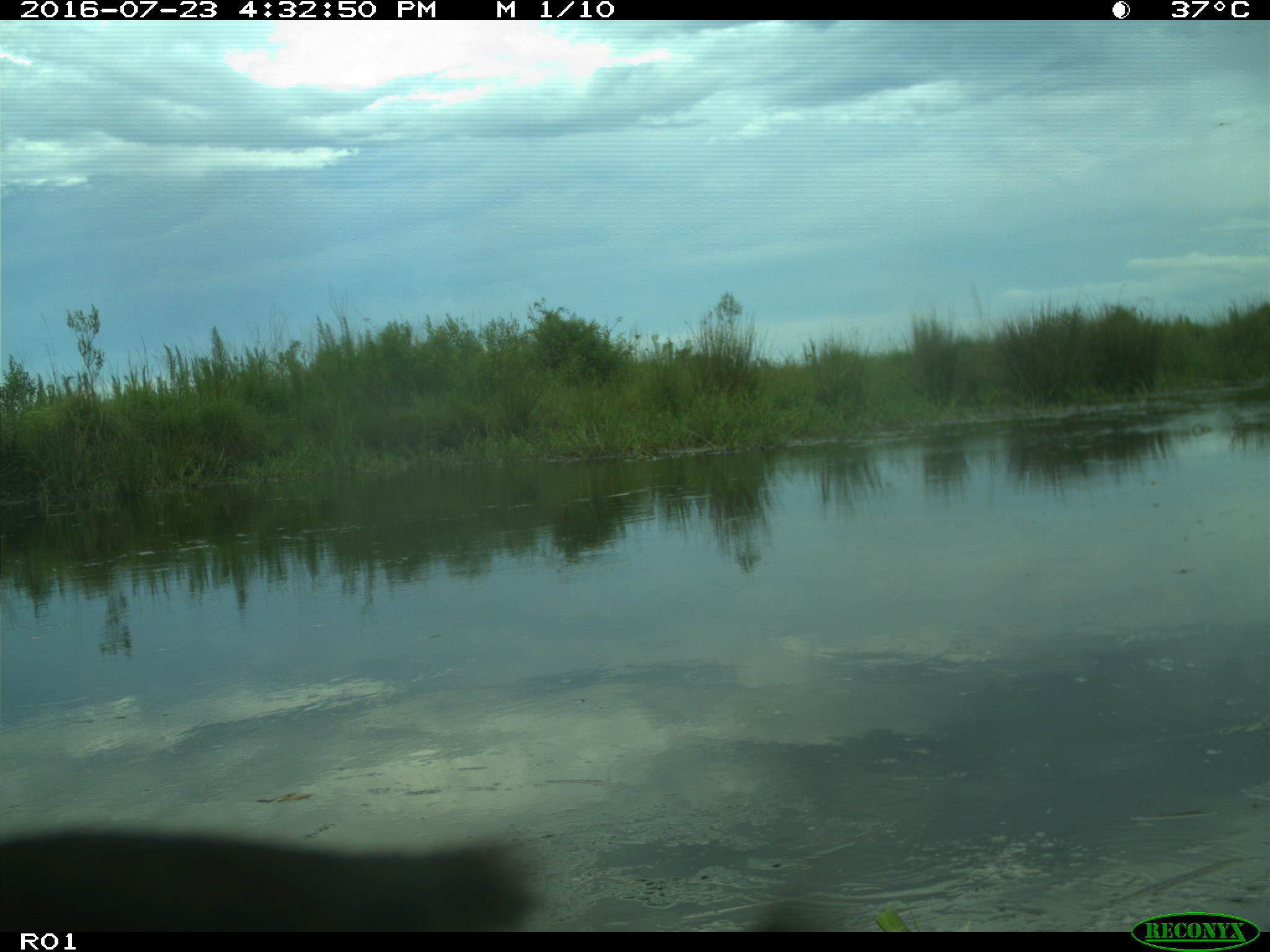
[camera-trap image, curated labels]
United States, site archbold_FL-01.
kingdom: Animalia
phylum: Chordata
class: Mammalia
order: Artiodactyla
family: Bovidae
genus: Bos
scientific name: Bos taurus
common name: domestic cow